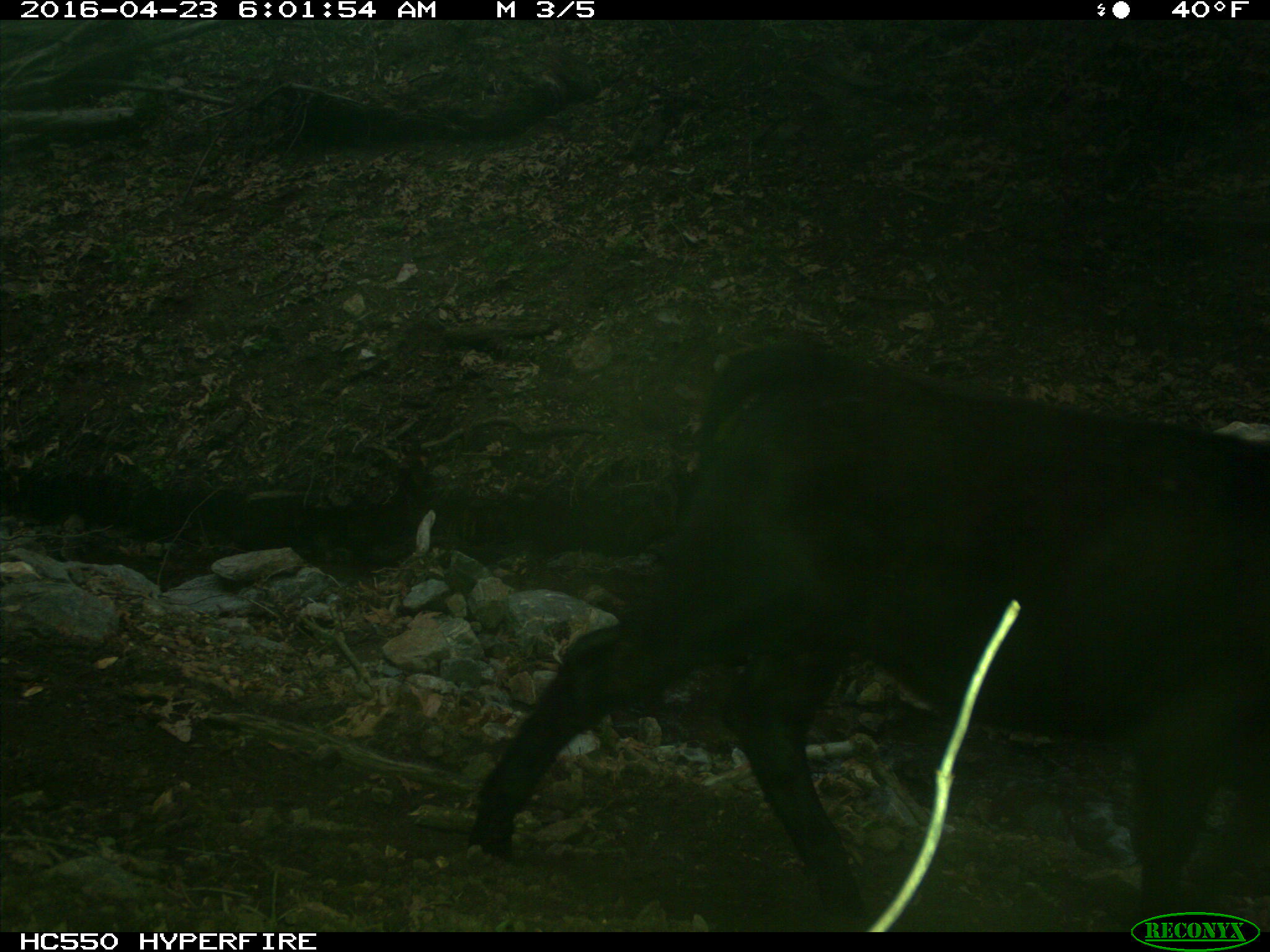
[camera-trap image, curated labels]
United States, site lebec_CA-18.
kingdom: Animalia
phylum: Chordata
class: Mammalia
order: Artiodactyla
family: Bovidae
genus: Bos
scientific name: Bos taurus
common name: domestic cow